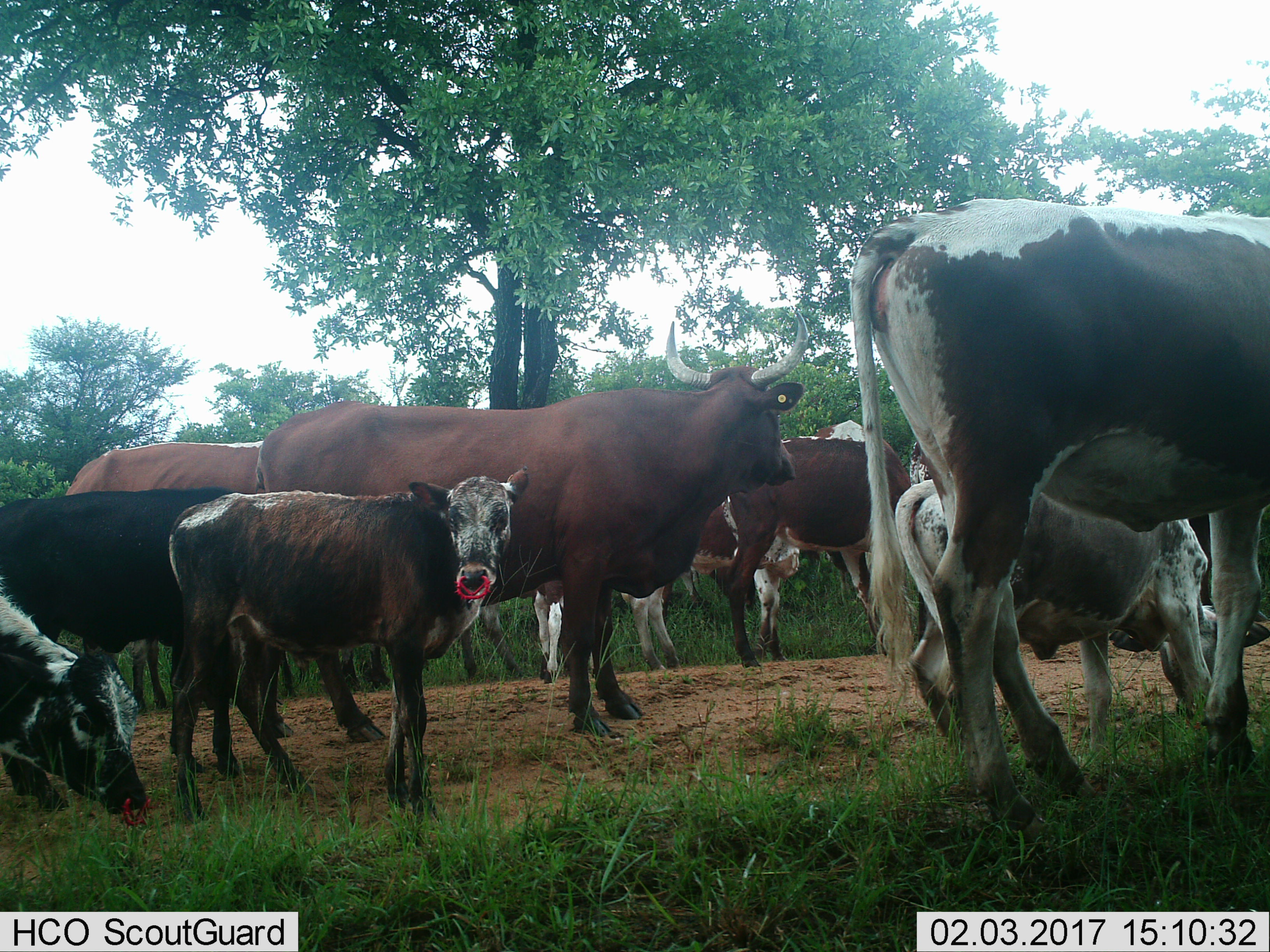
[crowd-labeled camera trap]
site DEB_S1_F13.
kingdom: Animalia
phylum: Chordata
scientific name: Vertebrata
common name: domestic animal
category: domesticanimal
Domesticanimal (domestic animal) (Vertebrata), count 11-50. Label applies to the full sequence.